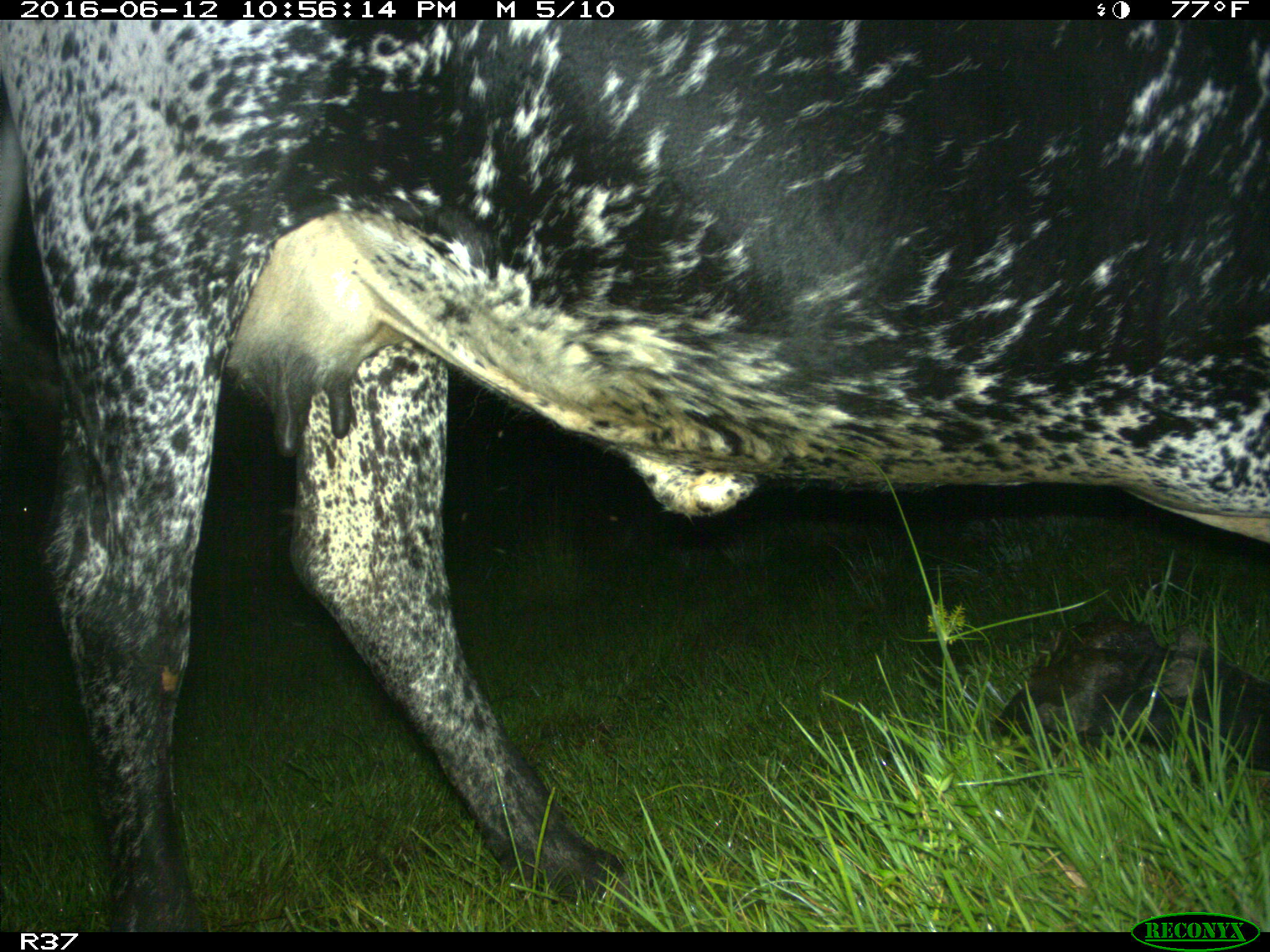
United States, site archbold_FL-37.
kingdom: Animalia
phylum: Chordata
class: Mammalia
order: Artiodactyla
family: Bovidae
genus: Bos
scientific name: Bos taurus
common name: domestic cow